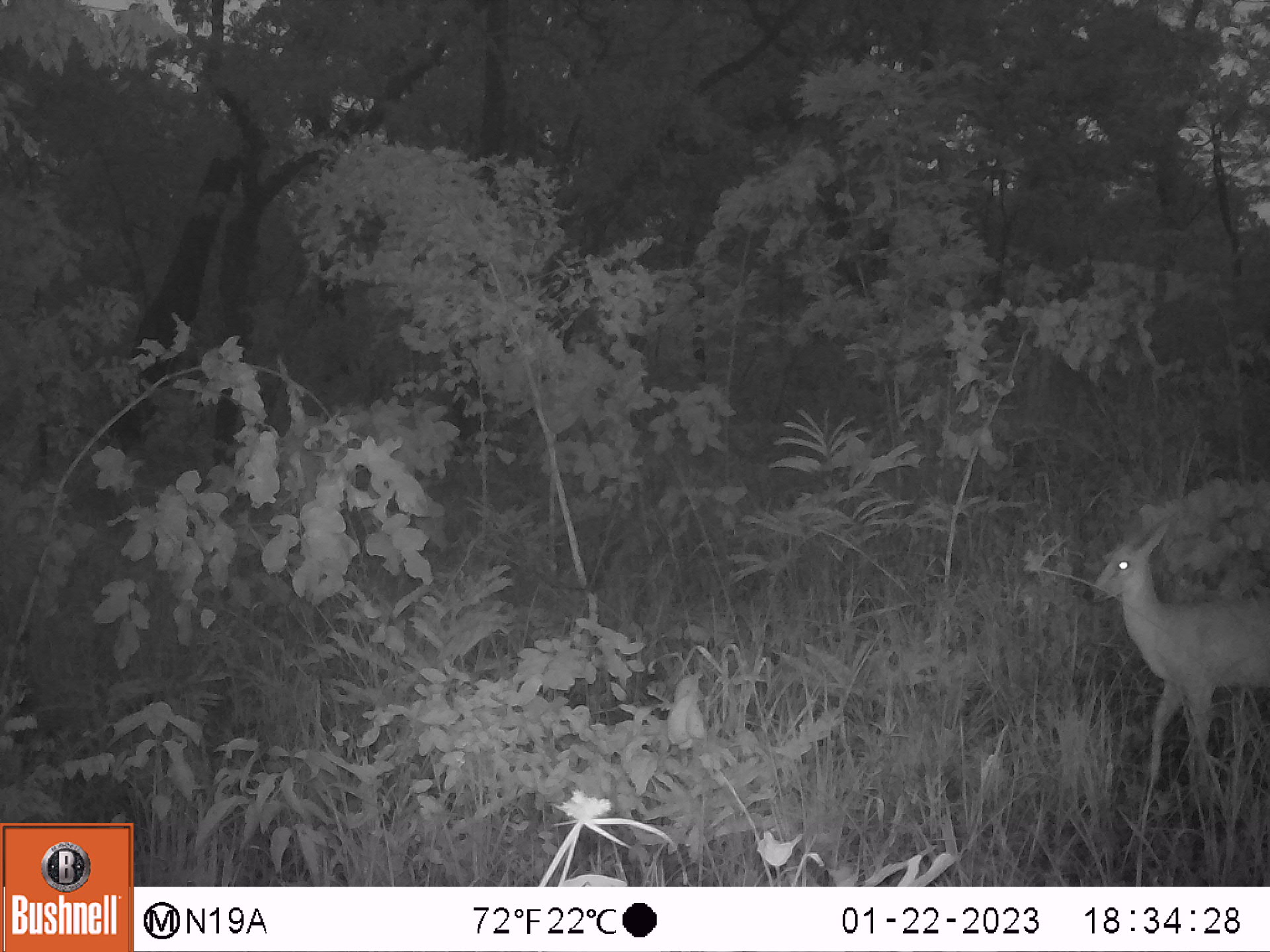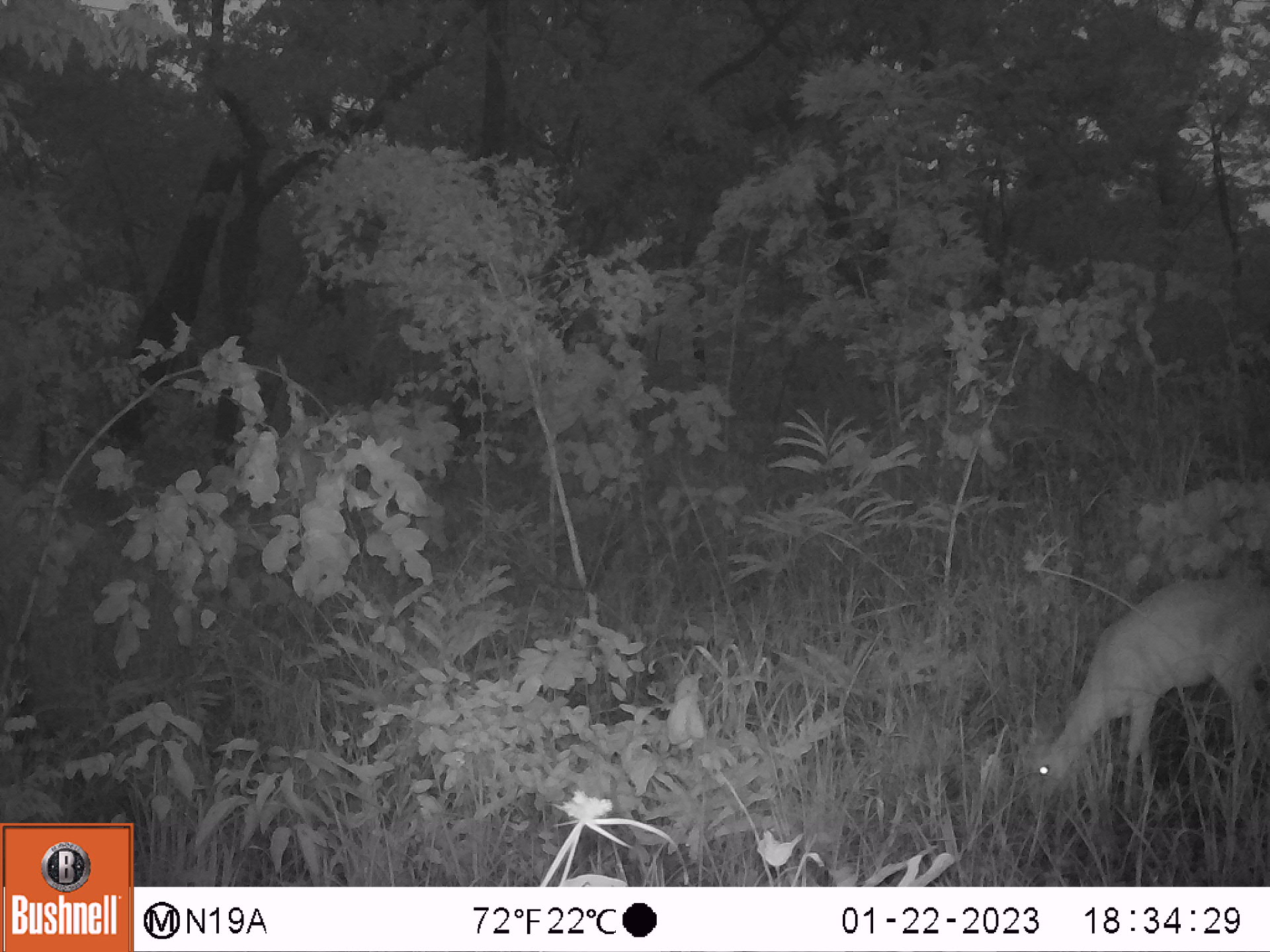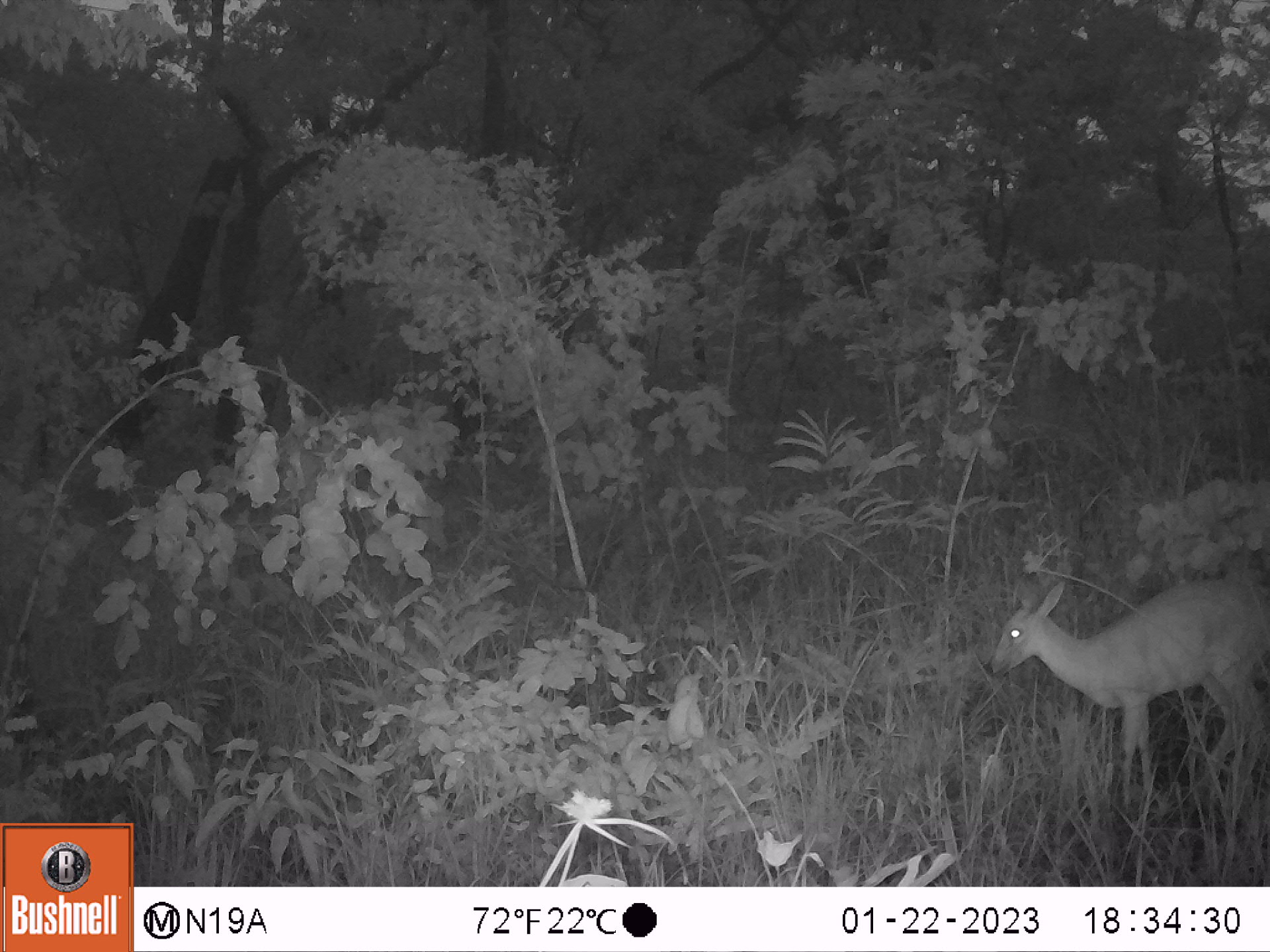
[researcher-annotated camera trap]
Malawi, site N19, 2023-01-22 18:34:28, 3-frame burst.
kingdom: Animalia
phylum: Chordata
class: Mammalia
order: Artiodactyla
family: Bovidae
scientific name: Antilopinae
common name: small antelope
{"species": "small antelope (Antilopinae)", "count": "1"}